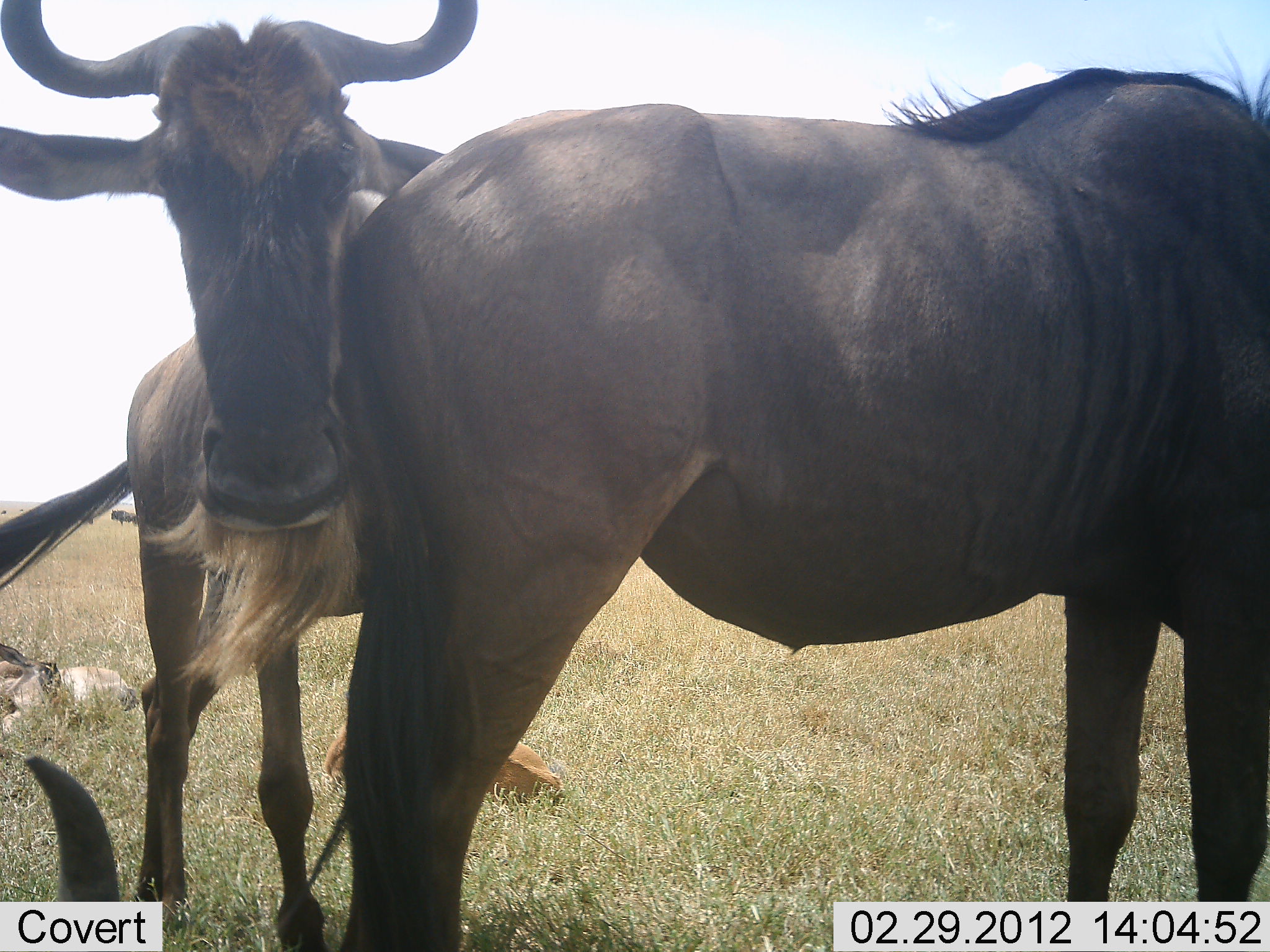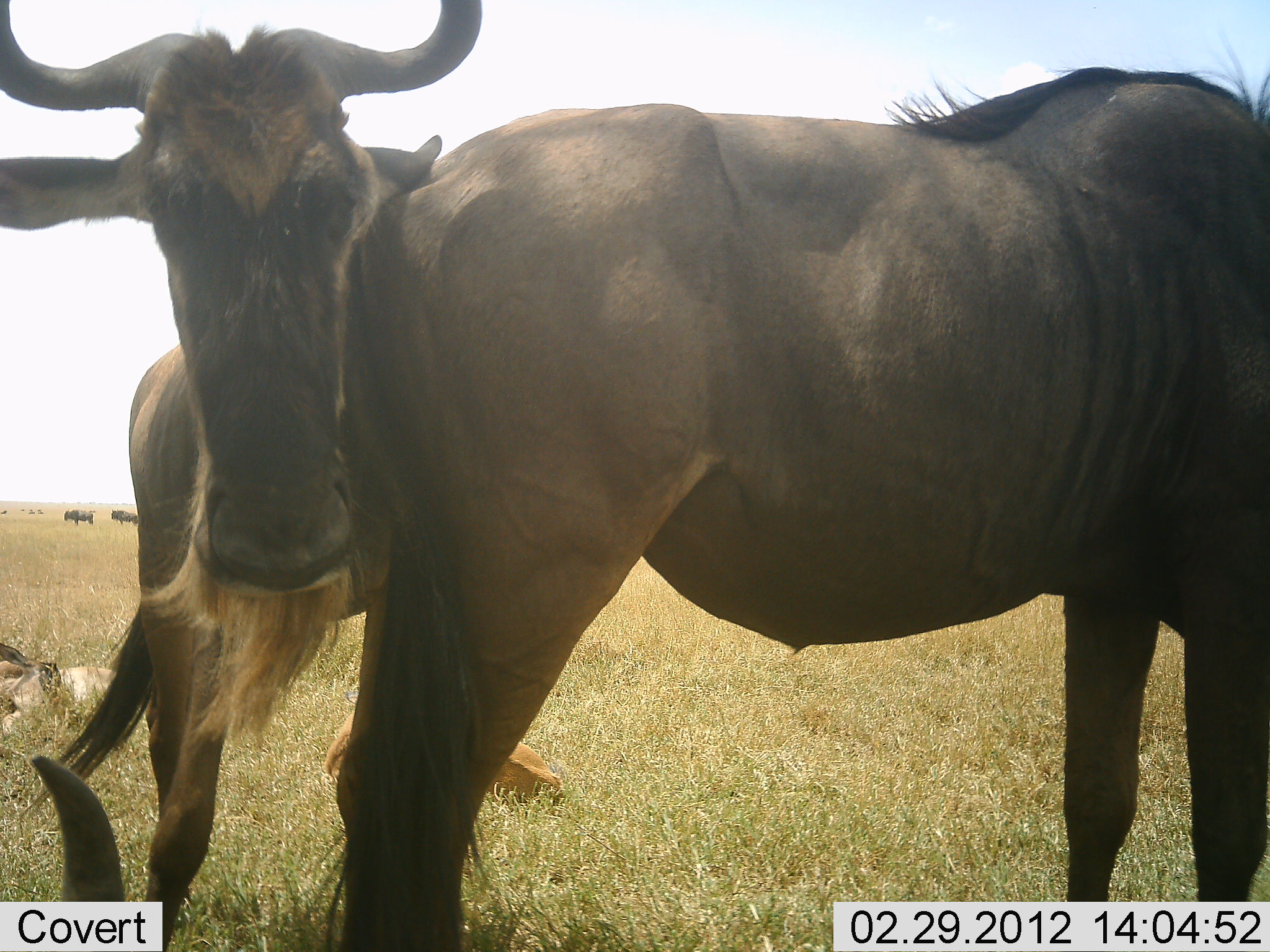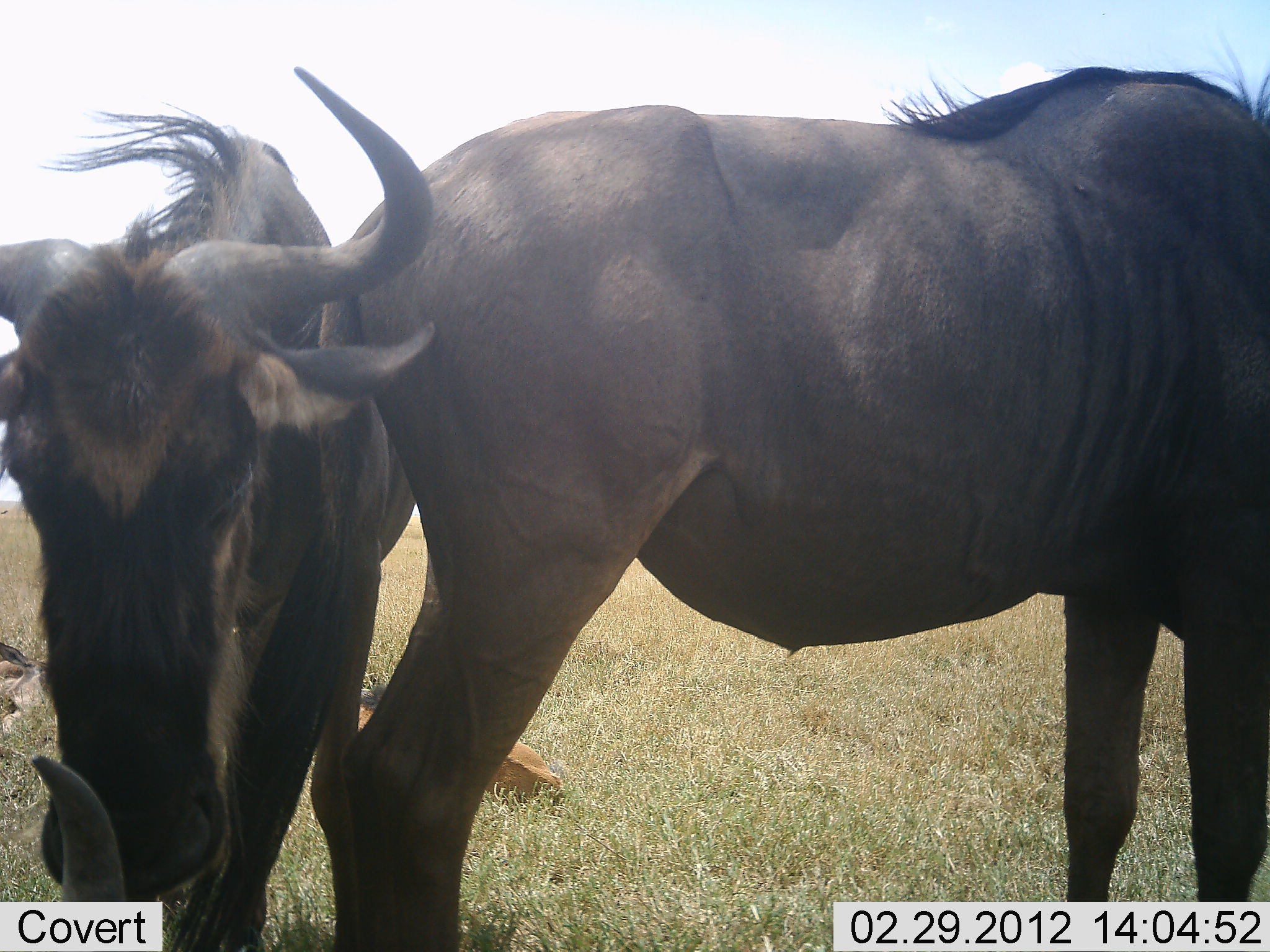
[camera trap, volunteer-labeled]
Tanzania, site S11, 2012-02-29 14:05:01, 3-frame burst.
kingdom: Animalia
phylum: Chordata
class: Mammalia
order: Artiodactyla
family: Bovidae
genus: Connochaetes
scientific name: Connochaetes taurinus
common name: blue wildebeest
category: wildebeest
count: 3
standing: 61%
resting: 61%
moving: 6%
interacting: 39%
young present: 22%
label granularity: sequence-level